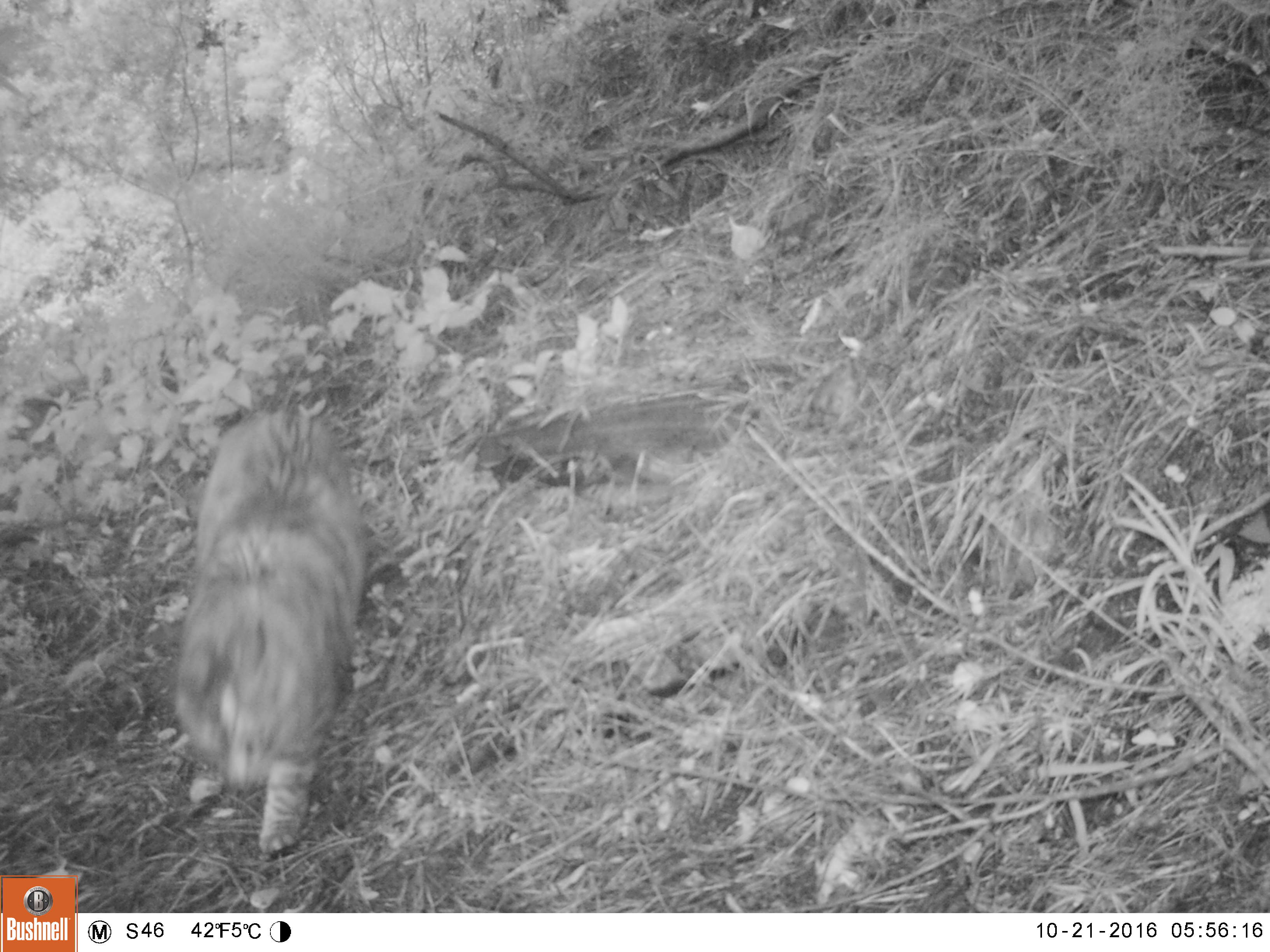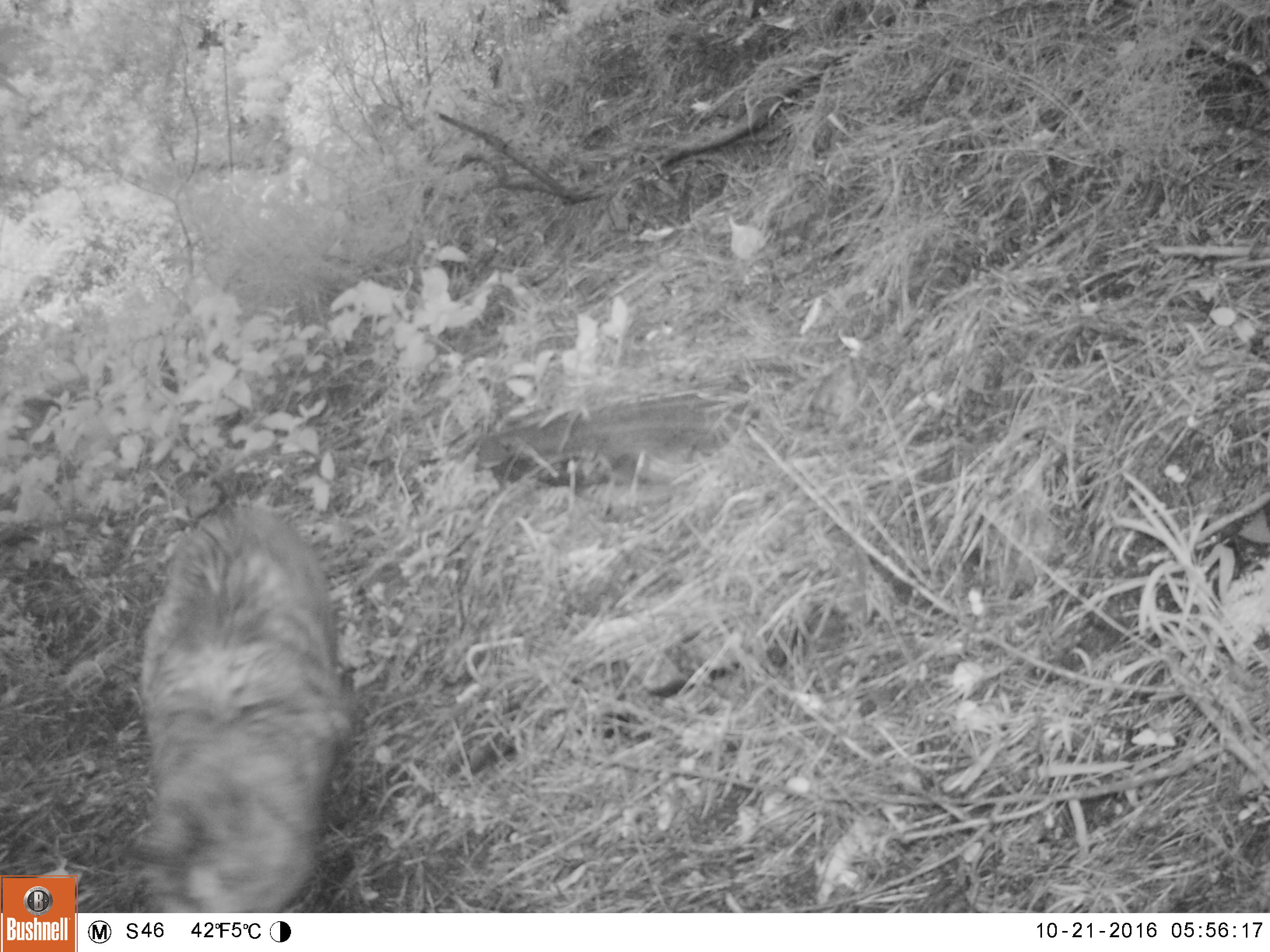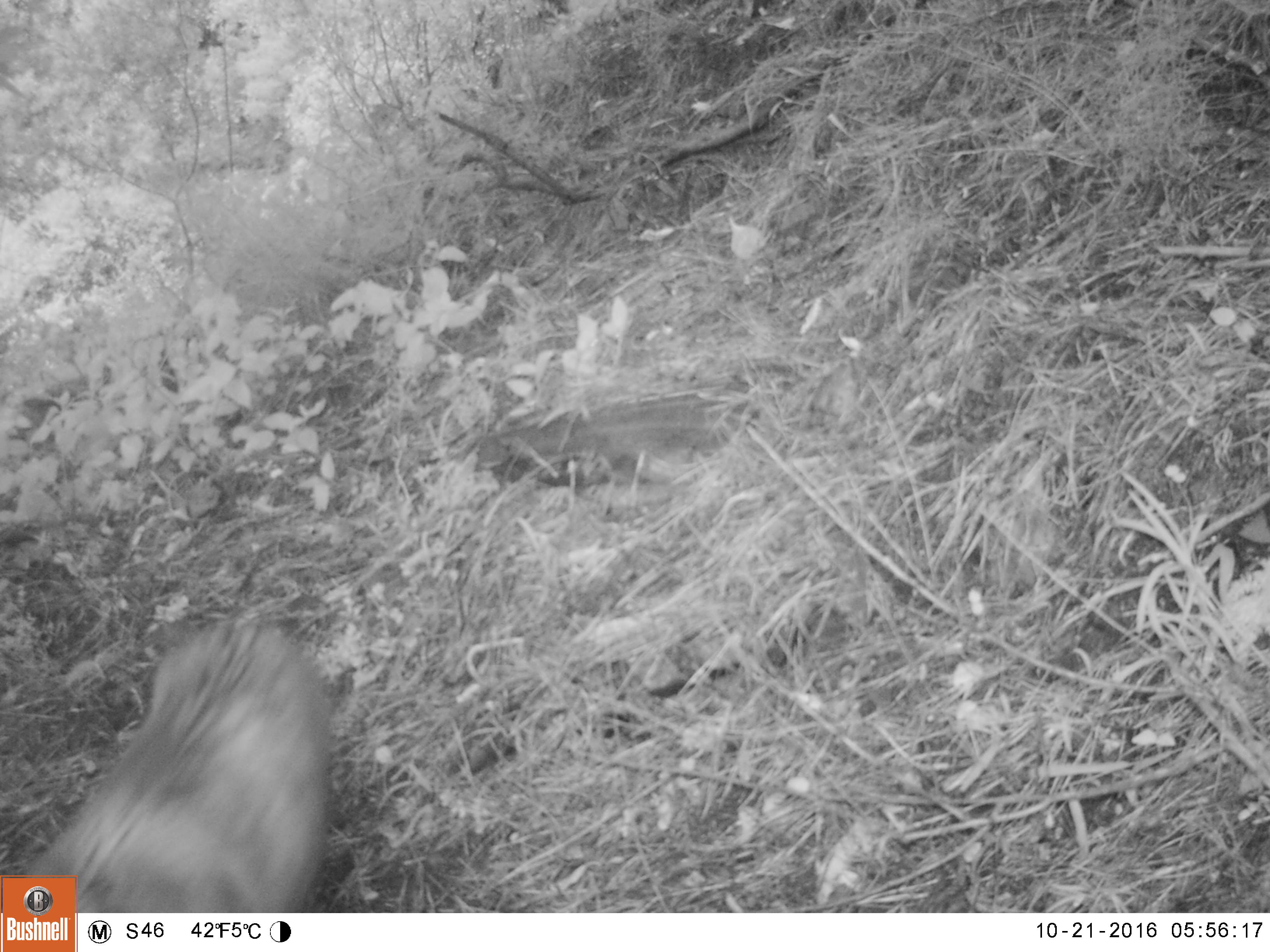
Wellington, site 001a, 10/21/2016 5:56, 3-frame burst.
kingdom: Animalia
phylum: Chordata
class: Mammalia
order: Carnivora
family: Felidae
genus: Felis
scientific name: Felis catus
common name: cat